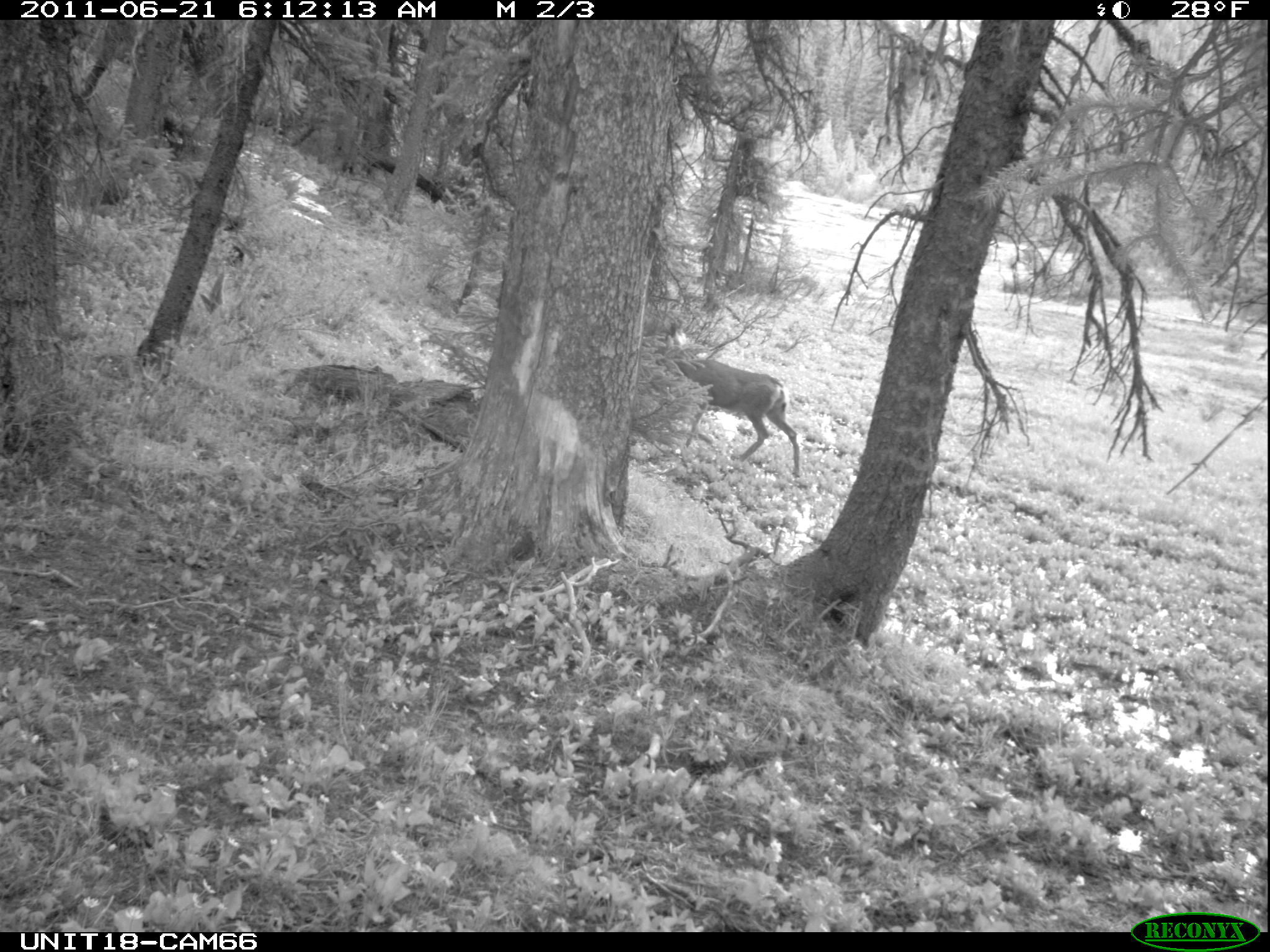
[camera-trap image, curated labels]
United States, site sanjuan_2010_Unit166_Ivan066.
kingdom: Animalia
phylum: Chordata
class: Mammalia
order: Artiodactyla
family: Cervidae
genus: Odocoileus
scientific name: Odocoileus hemionus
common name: mule deer